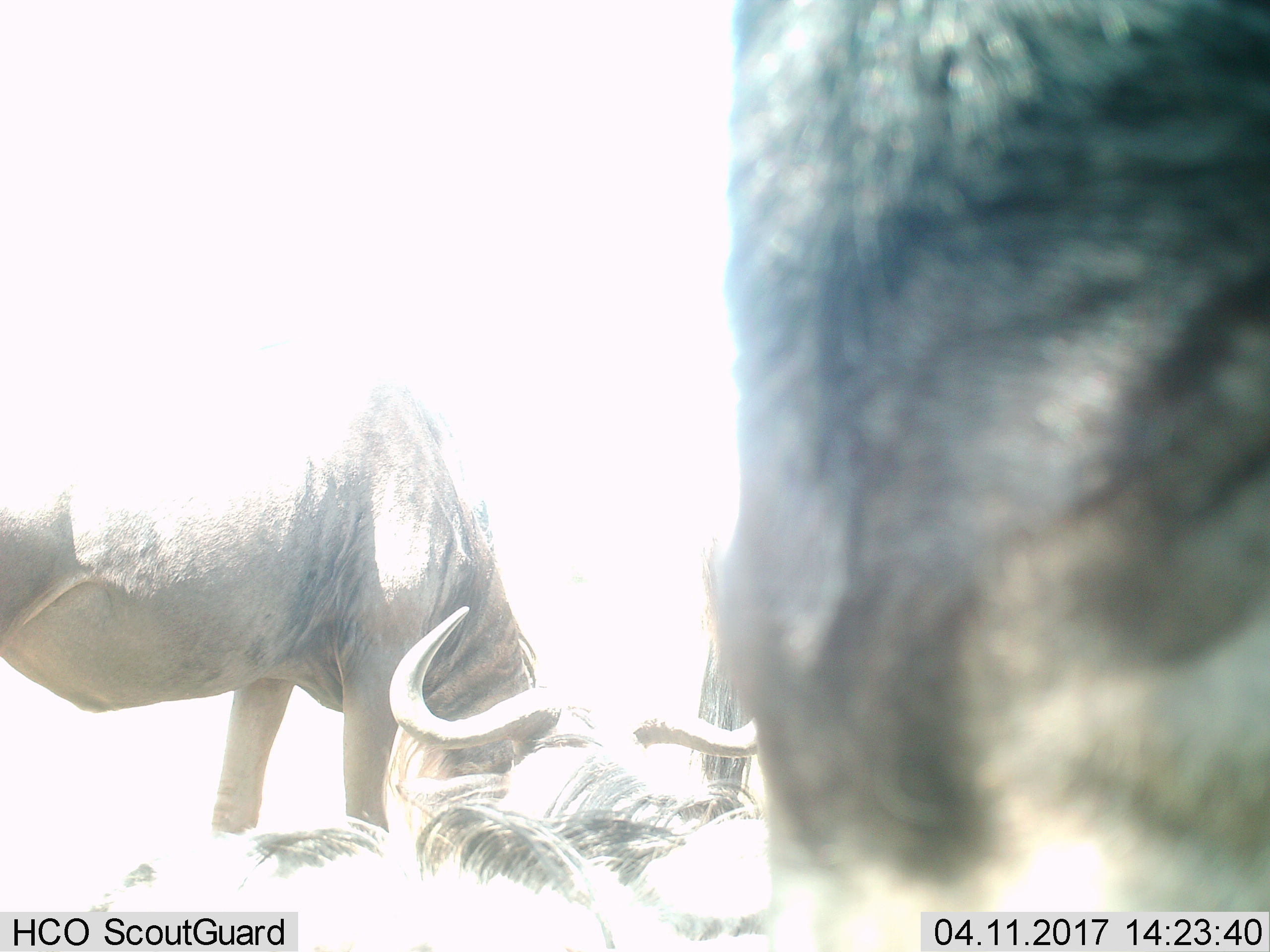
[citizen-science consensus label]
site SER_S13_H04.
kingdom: Animalia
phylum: Chordata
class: Mammalia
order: Artiodactyla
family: Bovidae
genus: Connochaetes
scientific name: Connochaetes taurinus taurinus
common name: blue wildebeest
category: wildebeestblue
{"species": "wildebeestblue (blue wildebeest) (Connochaetes taurinus taurinus)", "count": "3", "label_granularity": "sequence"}